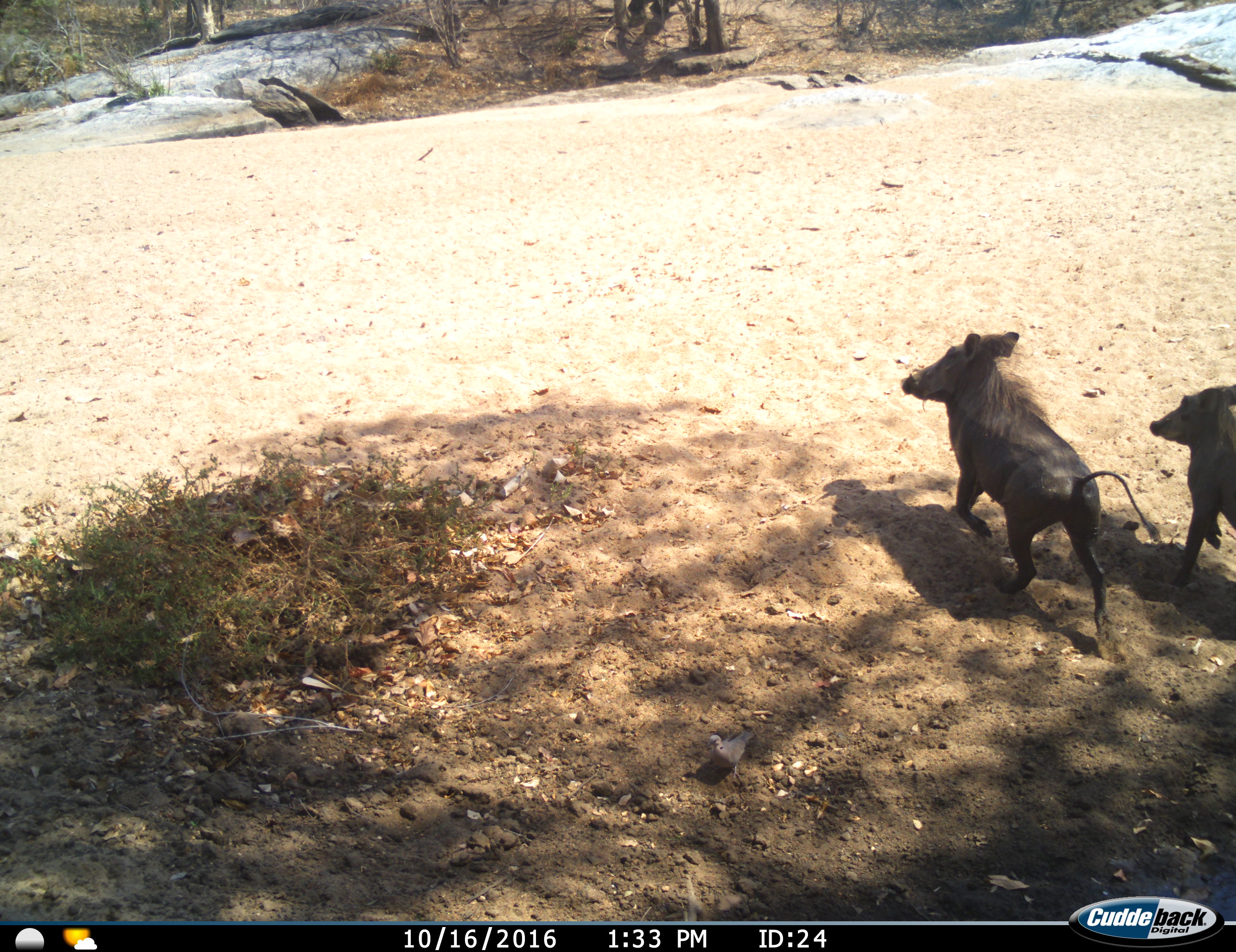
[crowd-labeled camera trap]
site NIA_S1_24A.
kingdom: Animalia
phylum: Chordata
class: Mammalia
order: Artiodactyla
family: Suidae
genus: Phacochoerus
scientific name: Phacochoerus africanus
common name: warthog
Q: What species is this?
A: Warthog (Phacochoerus africanus).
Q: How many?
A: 2.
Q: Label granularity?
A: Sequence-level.